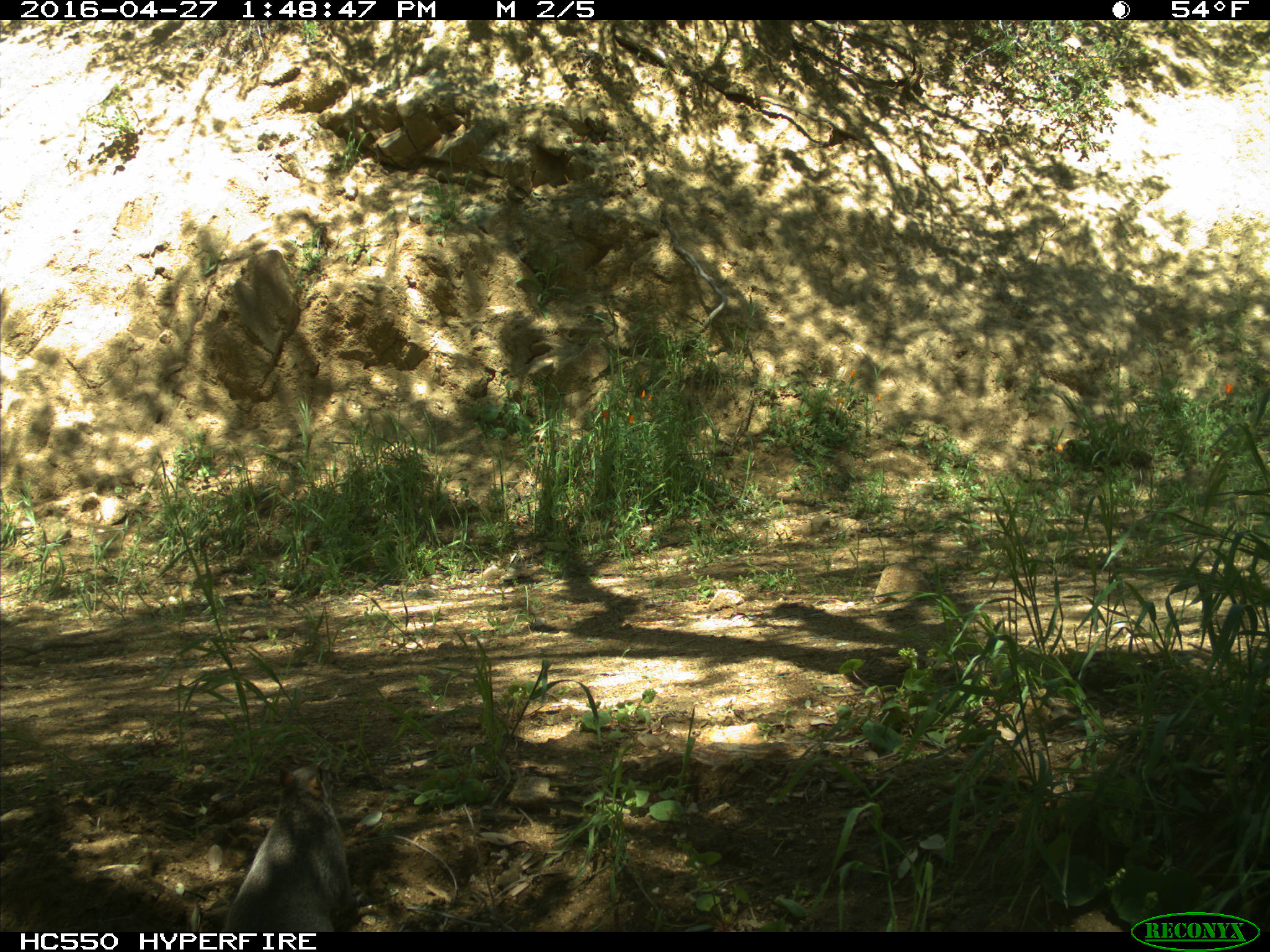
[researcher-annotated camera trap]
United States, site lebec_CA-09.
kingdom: Animalia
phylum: Chordata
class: Mammalia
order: Rodentia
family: Sciuridae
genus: Sciurus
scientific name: Sciurus carolinensis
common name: eastern gray squirrel